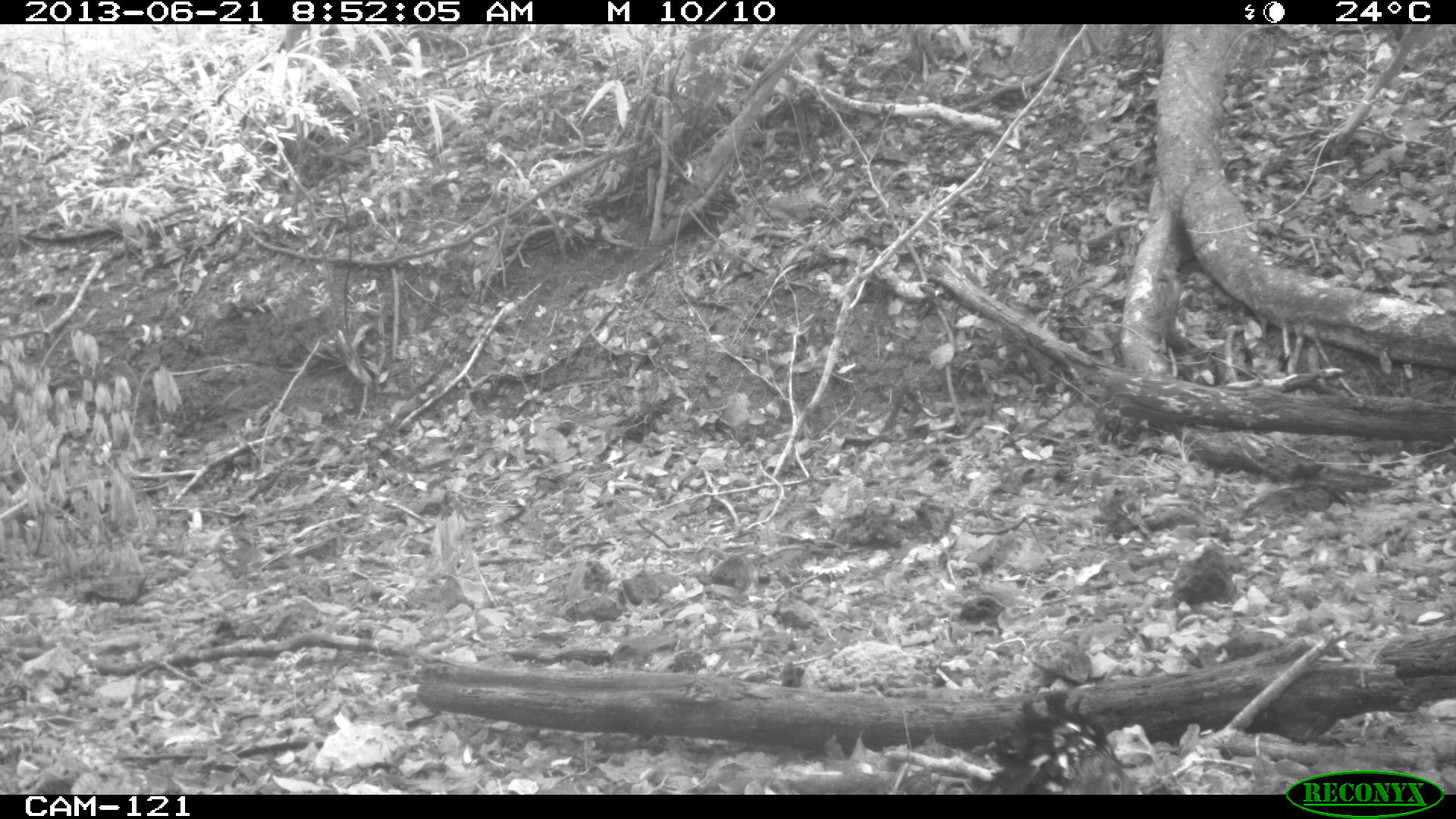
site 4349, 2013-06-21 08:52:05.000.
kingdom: Animalia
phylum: Chordata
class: Aves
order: Galliformes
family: Cracidae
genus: Crax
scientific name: Crax rubra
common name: great curassow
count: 1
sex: female